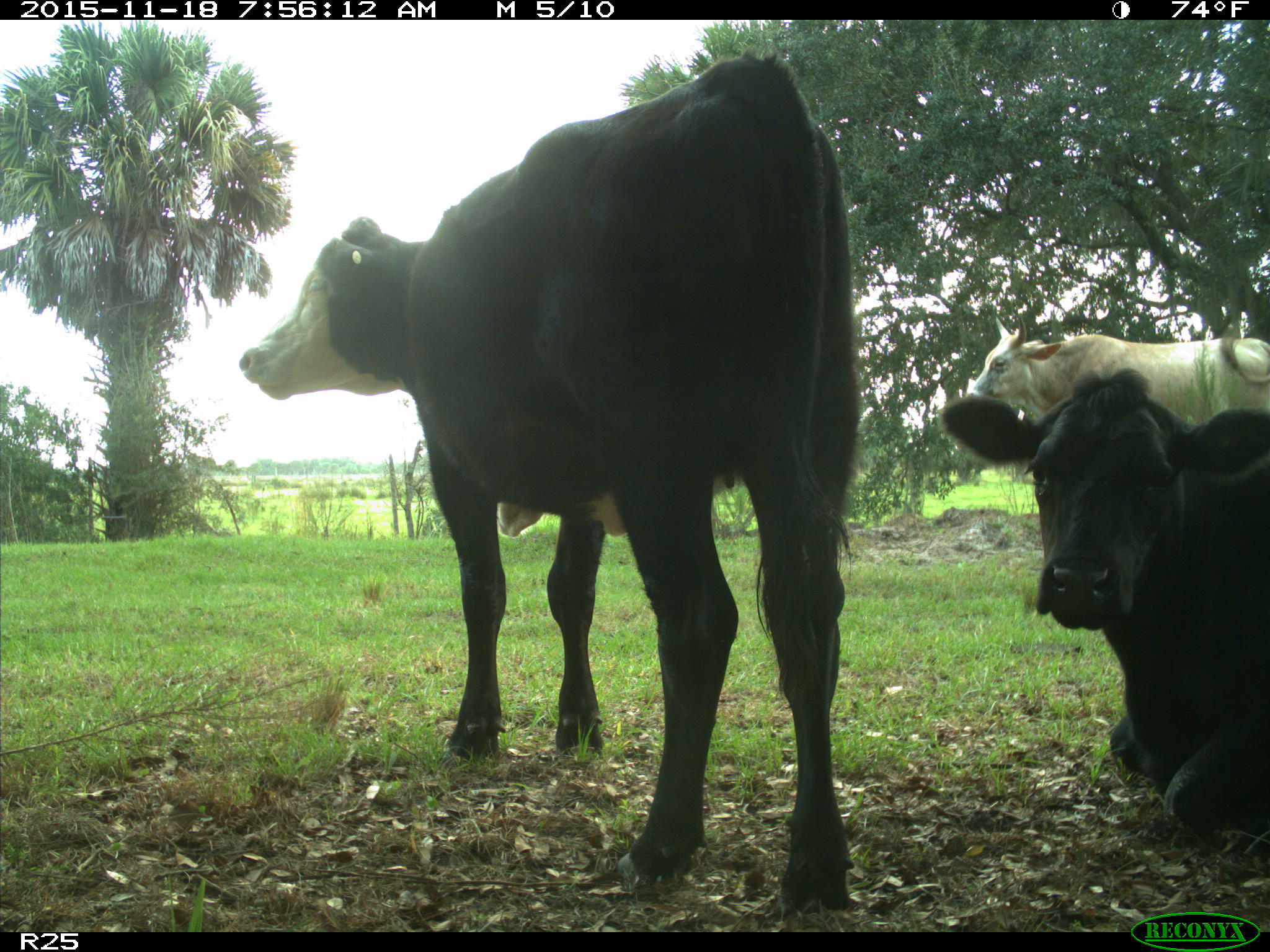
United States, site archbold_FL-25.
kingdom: Animalia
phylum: Chordata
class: Mammalia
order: Artiodactyla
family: Bovidae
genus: Bos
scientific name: Bos taurus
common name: domestic cow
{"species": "Bos taurus (domestic cow)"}